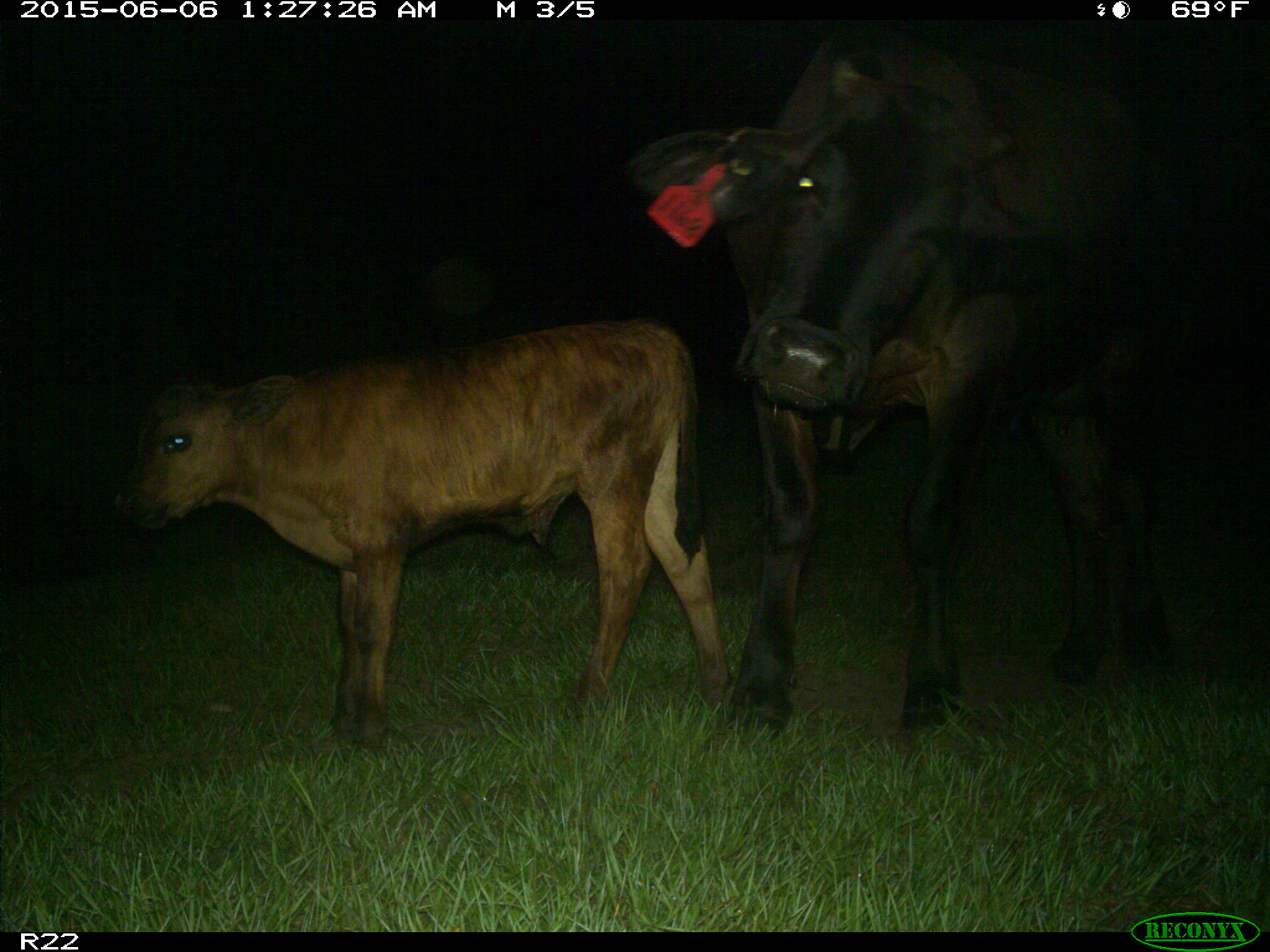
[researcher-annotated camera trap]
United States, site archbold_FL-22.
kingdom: Animalia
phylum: Chordata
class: Mammalia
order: Artiodactyla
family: Bovidae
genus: Bos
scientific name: Bos taurus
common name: domestic cow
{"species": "Bos taurus (domestic cow)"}